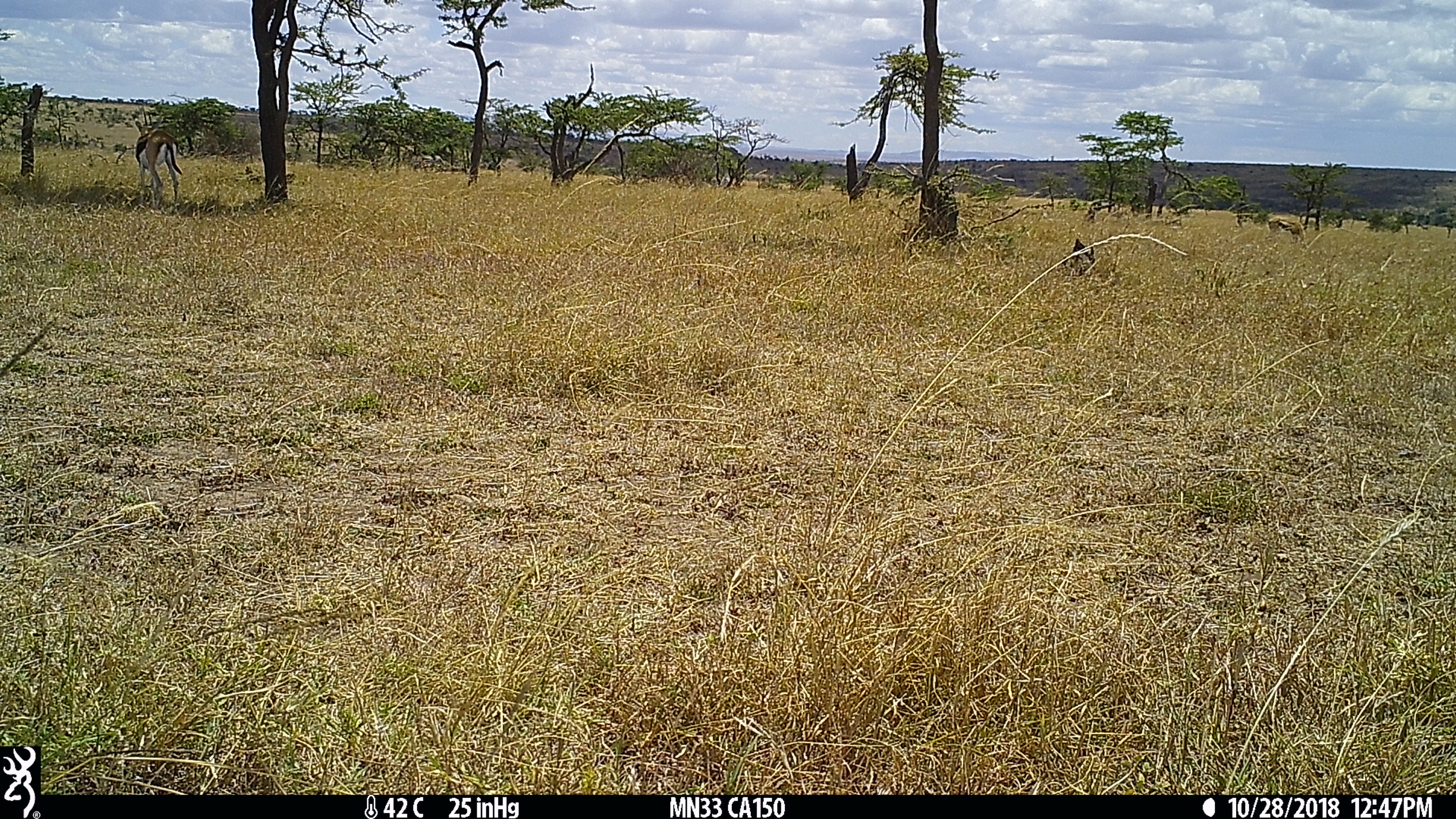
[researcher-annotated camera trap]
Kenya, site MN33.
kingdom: Animalia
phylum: Chordata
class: Mammalia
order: Artiodactyla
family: Bovidae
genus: Eudorcas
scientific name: Eudorcas thomsonii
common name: thomon's gazelle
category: gazelle thomsons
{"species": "gazelle thomsons (thomon's gazelle) (Eudorcas thomsonii)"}